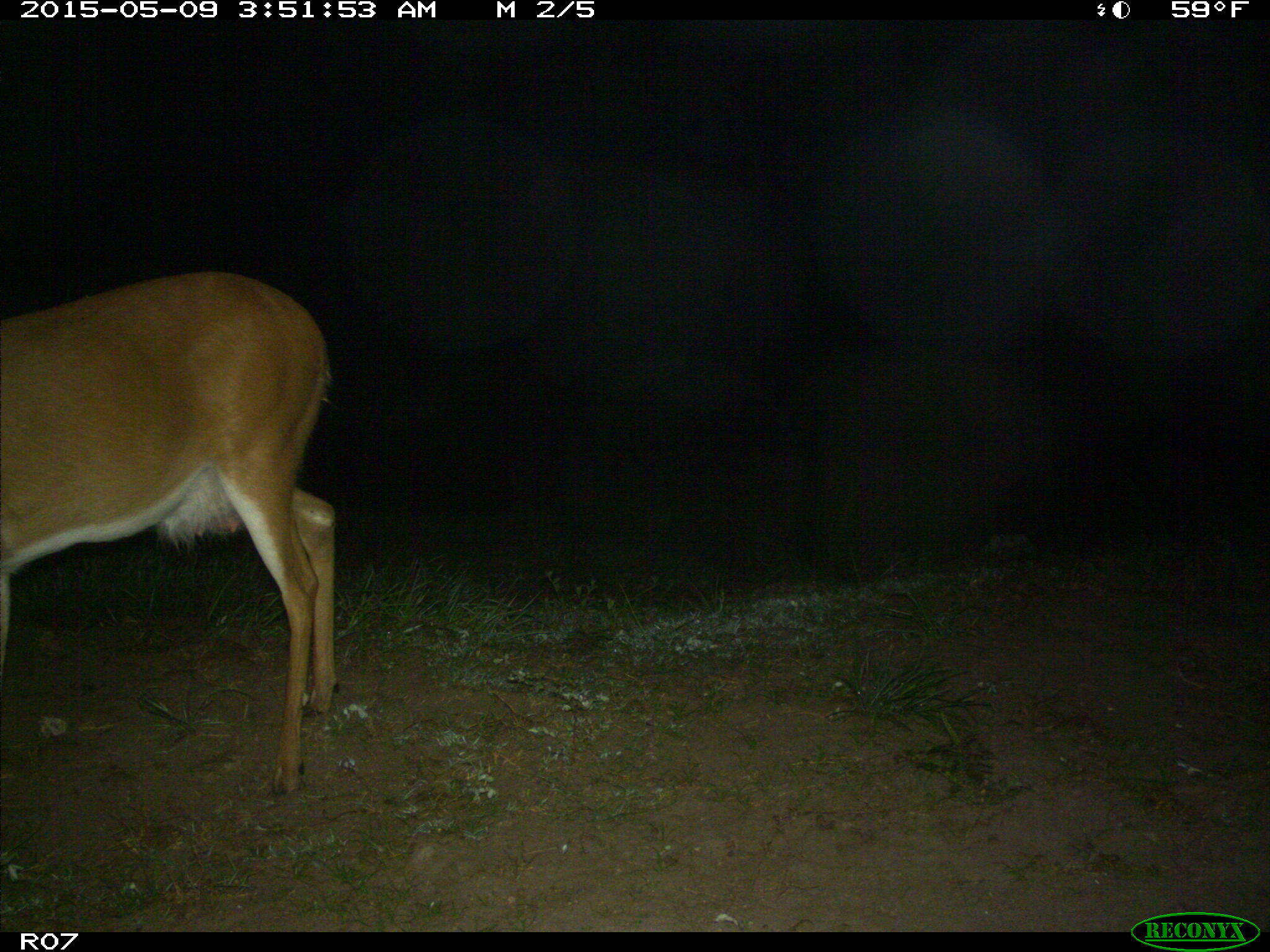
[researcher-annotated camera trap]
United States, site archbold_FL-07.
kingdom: Animalia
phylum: Chordata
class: Mammalia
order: Artiodactyla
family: Cervidae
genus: Odocoileus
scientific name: Odocoileus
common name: deer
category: unidentified deer